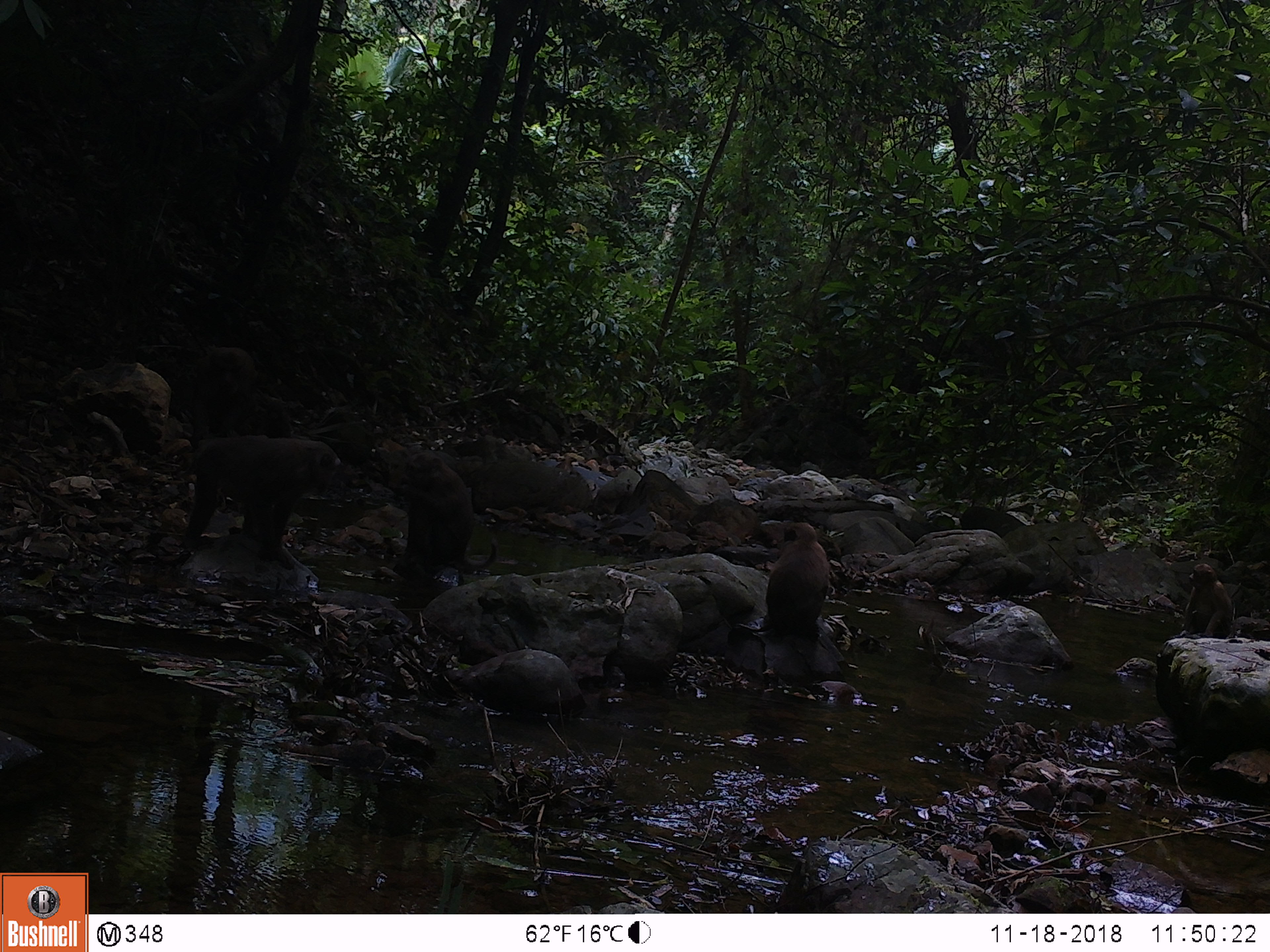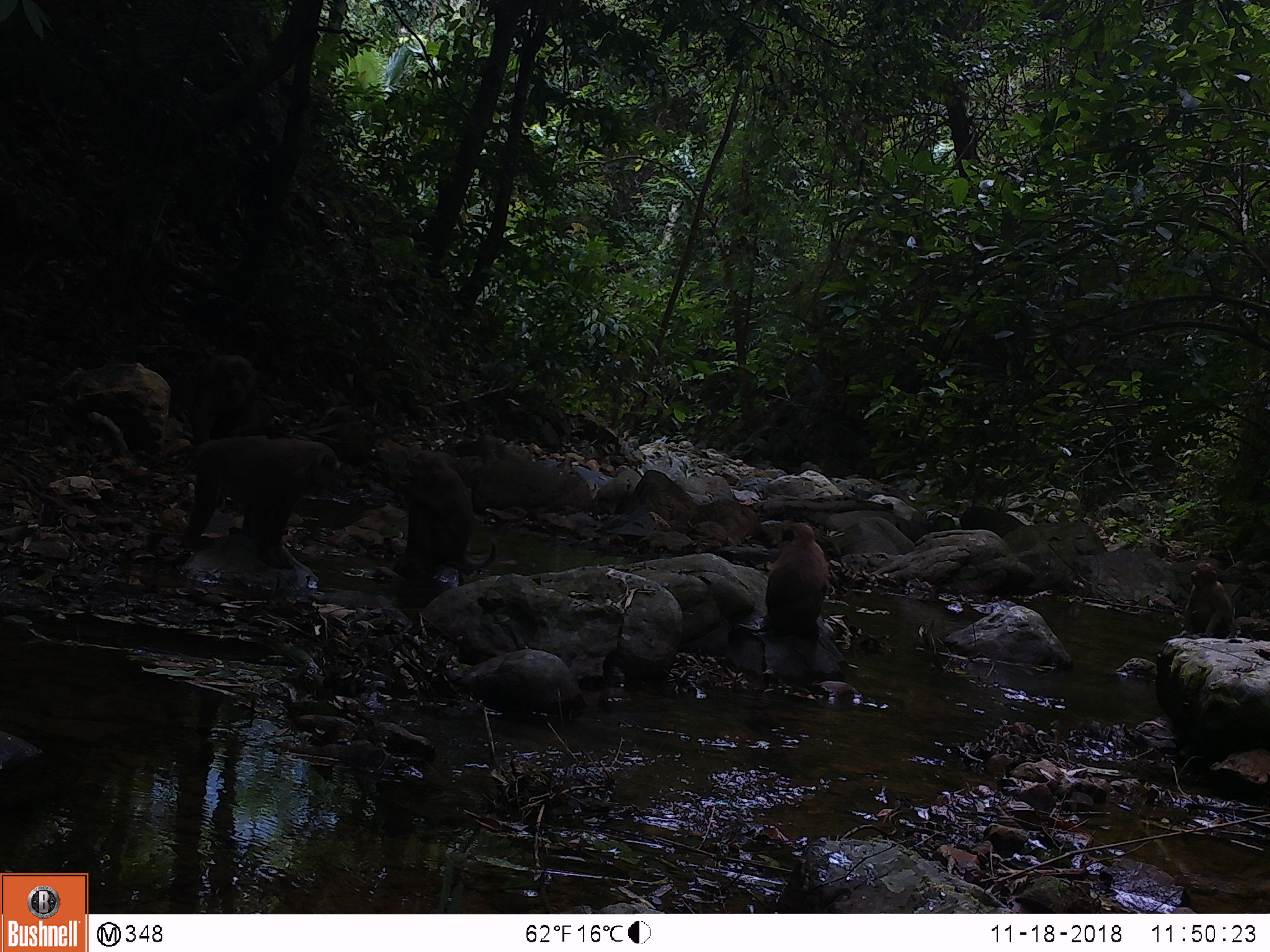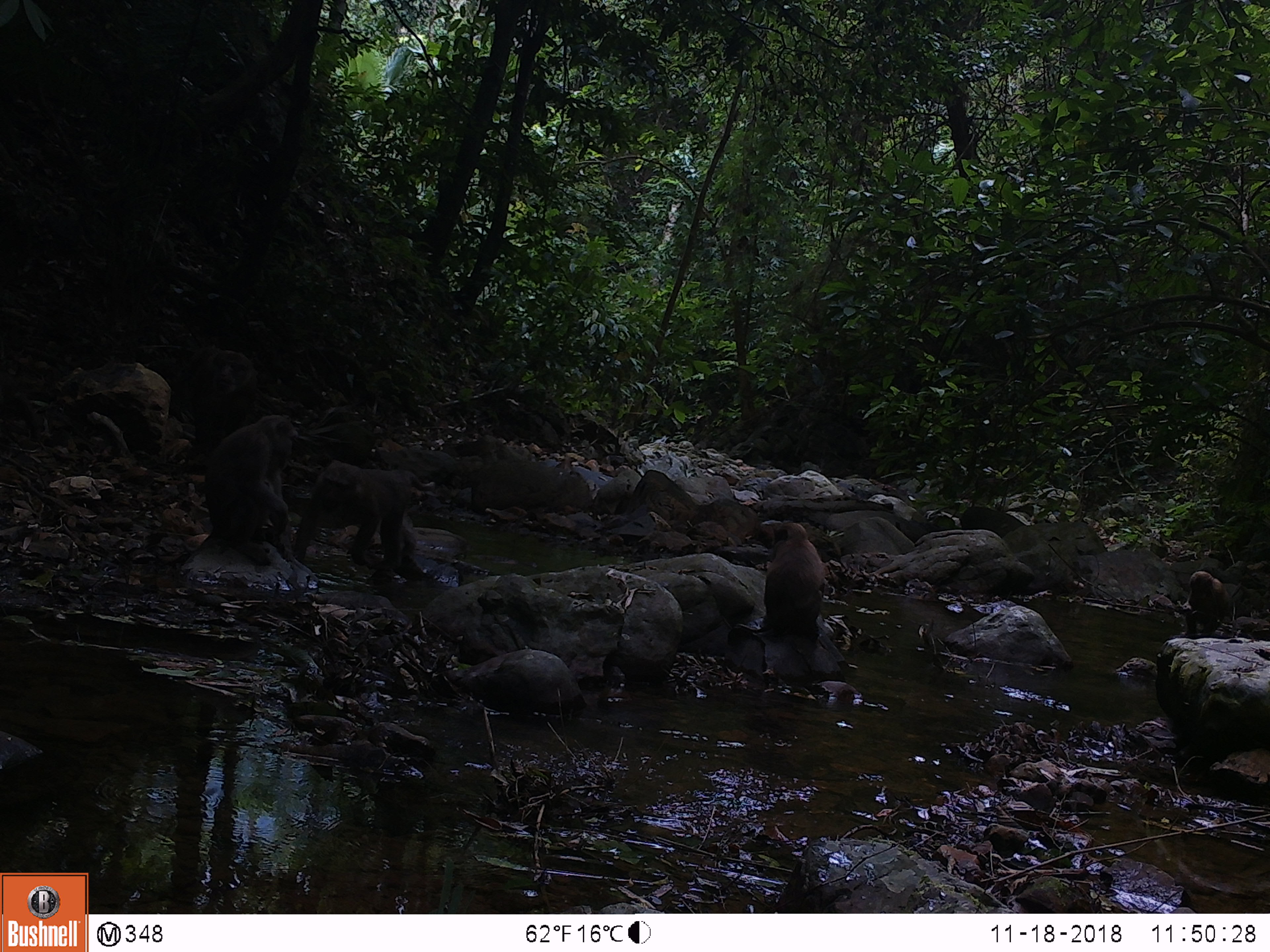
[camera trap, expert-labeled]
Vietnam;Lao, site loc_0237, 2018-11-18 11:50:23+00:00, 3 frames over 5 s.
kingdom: Animalia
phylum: Chordata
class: Mammalia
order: Primates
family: Cercopithecidae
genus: Macaca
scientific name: Macaca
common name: macaques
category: assam or rhesus macaque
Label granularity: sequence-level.